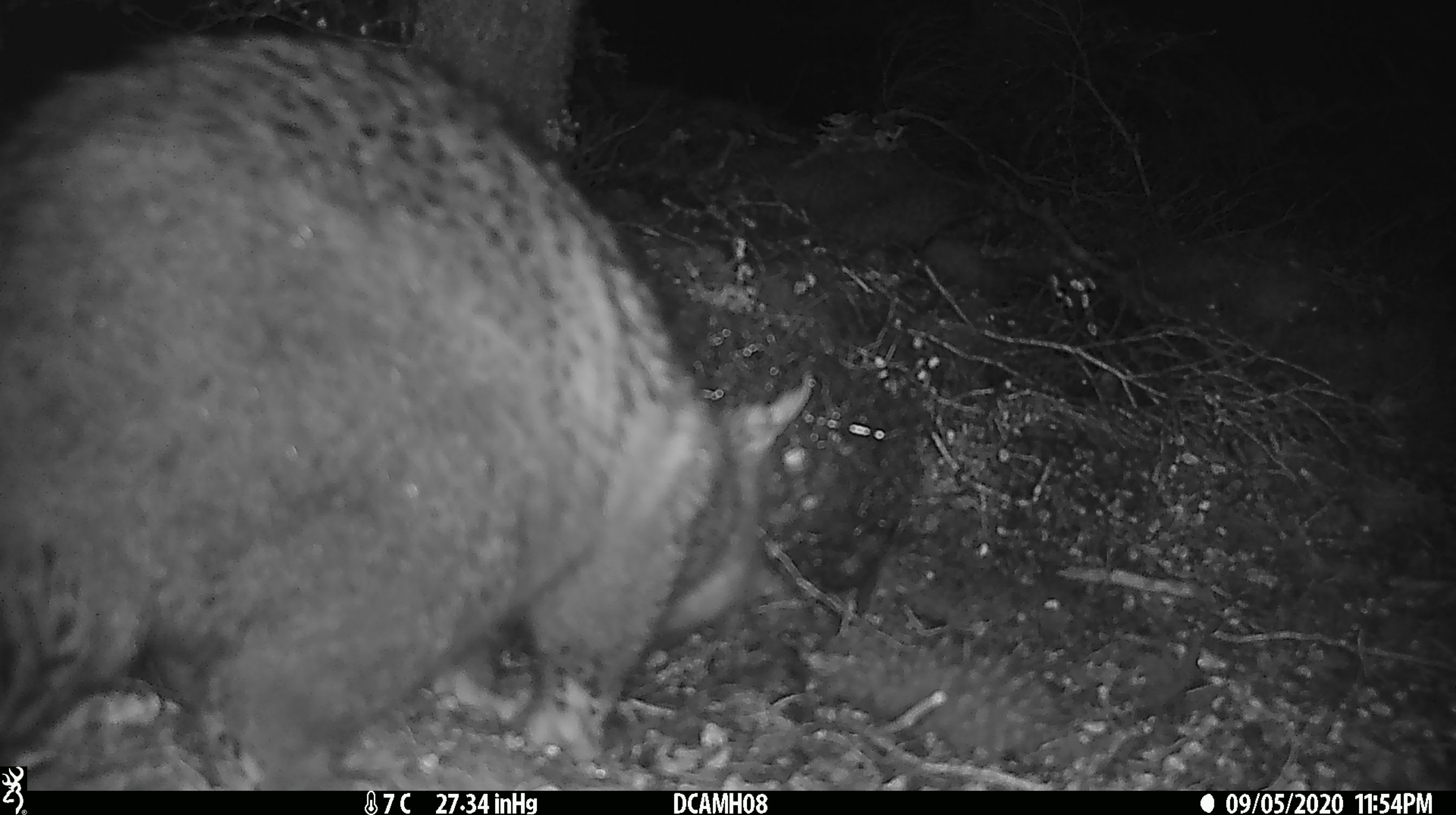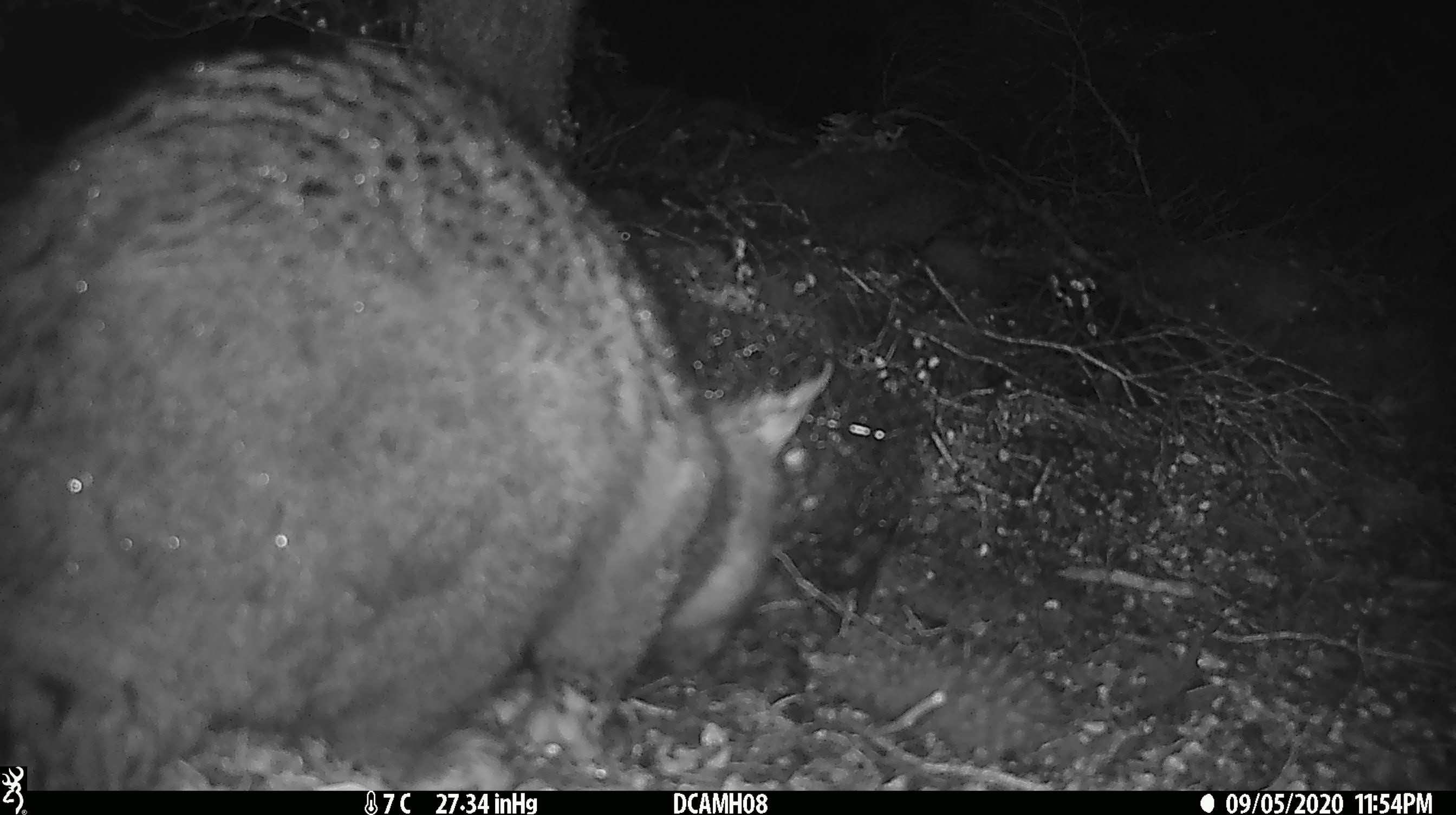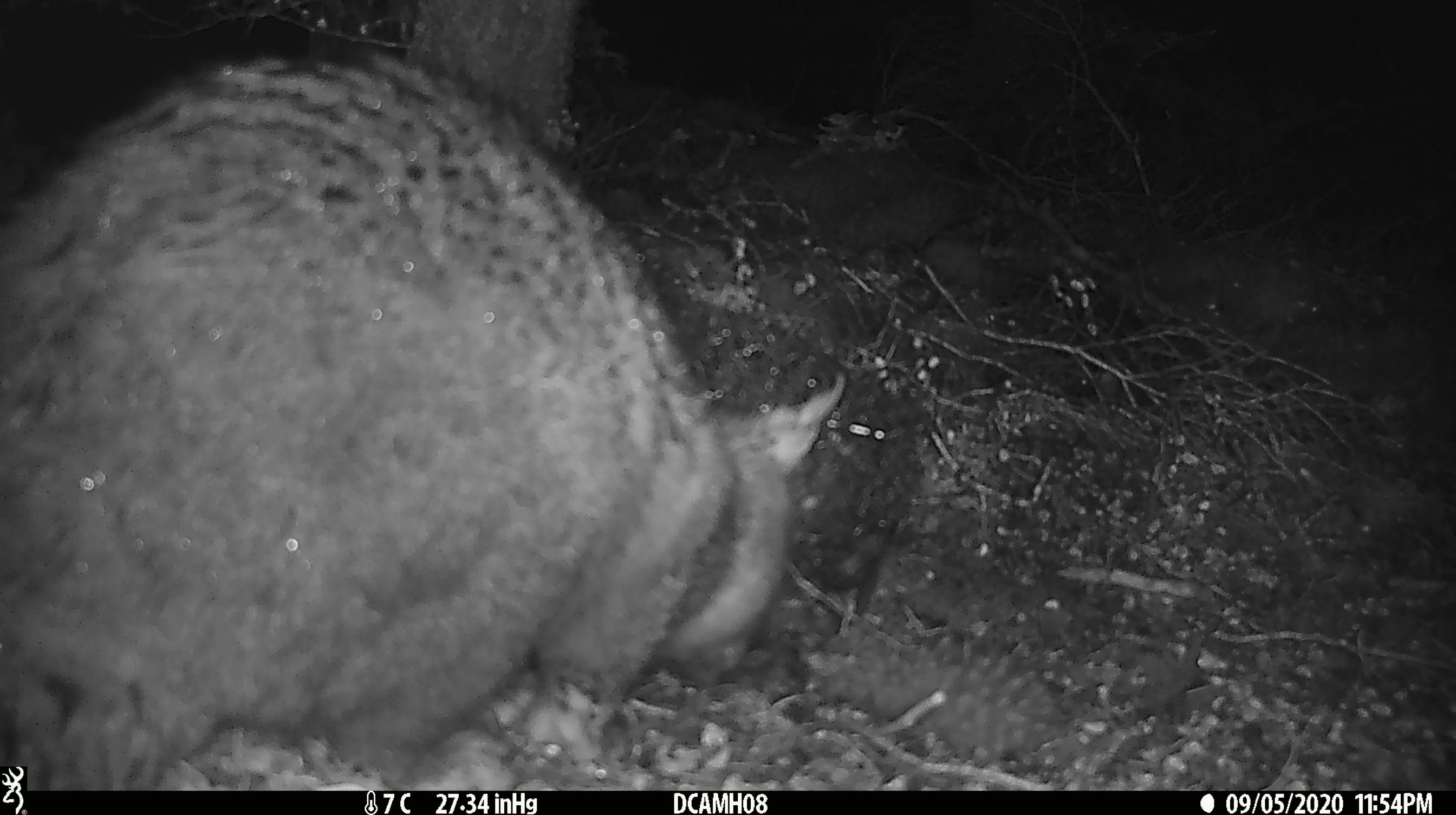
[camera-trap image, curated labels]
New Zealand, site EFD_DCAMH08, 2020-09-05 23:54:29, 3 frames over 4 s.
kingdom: Animalia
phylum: Chordata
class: Mammalia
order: Diprotodontia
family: Phalangeridae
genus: Trichosurus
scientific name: Trichosurus vulpecula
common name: common brushtail possum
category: possum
Possum (common brushtail possum) (Trichosurus vulpecula).